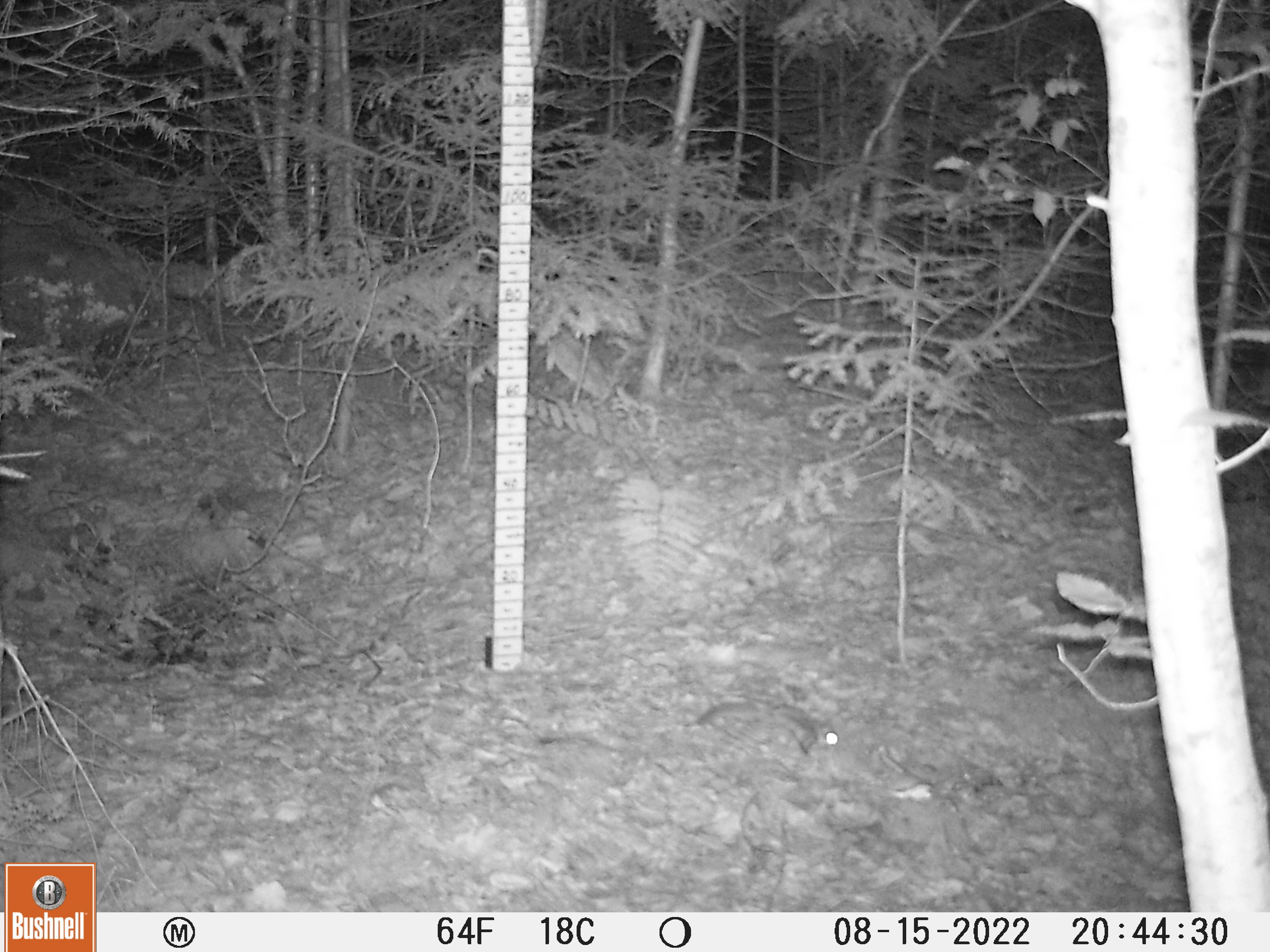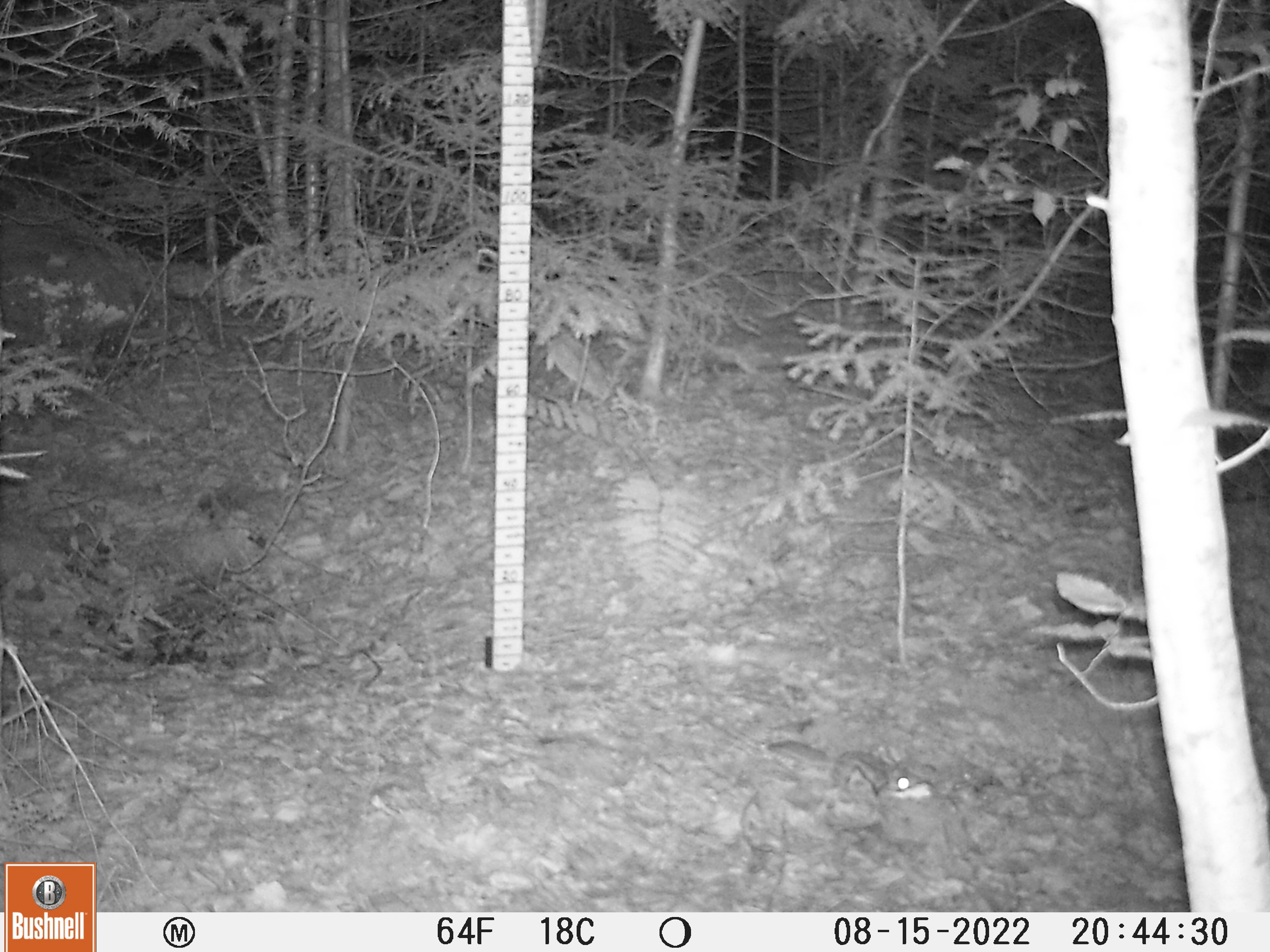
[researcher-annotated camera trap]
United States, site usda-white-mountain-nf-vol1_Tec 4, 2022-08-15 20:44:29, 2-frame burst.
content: unidentified animal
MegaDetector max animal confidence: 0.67